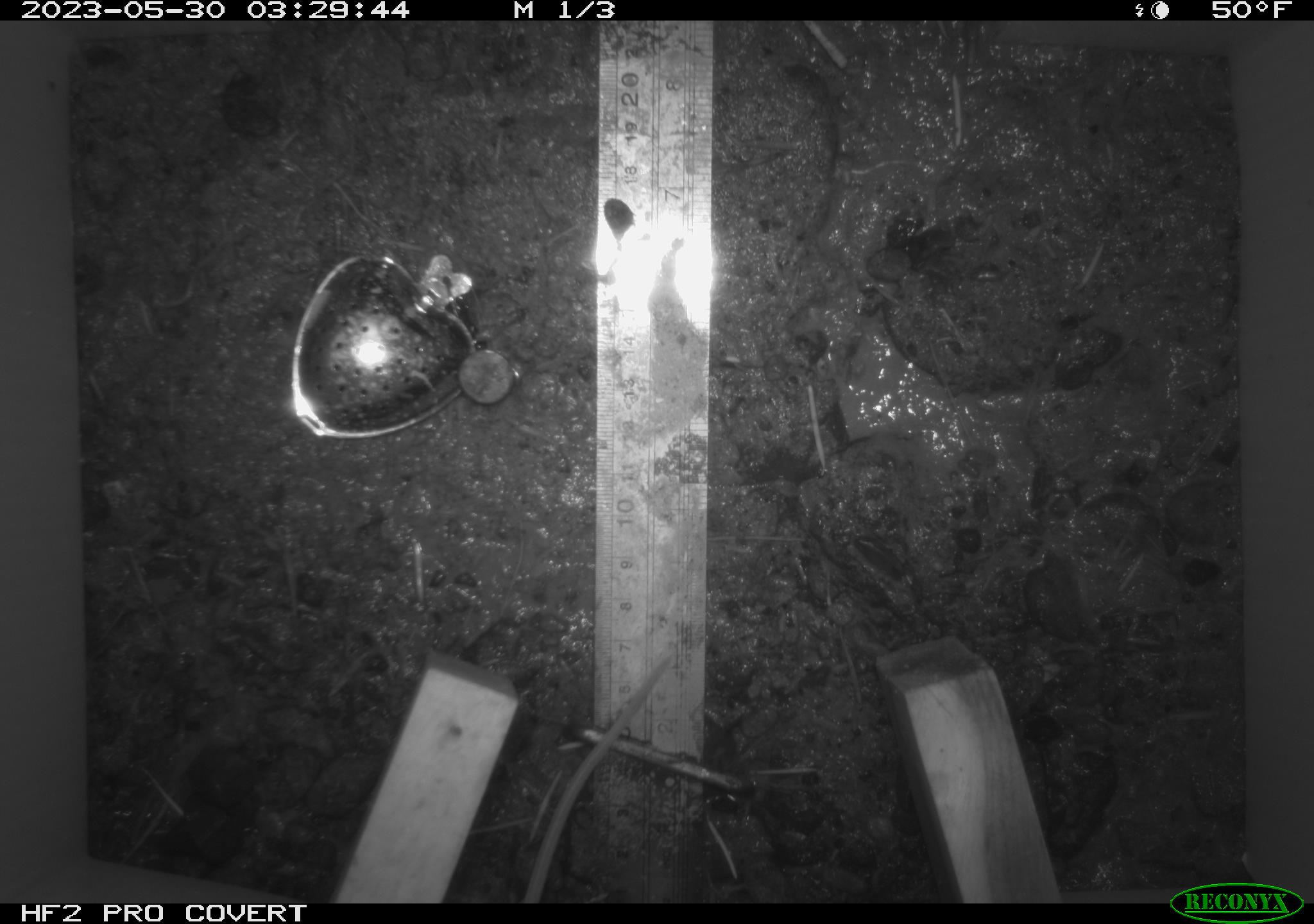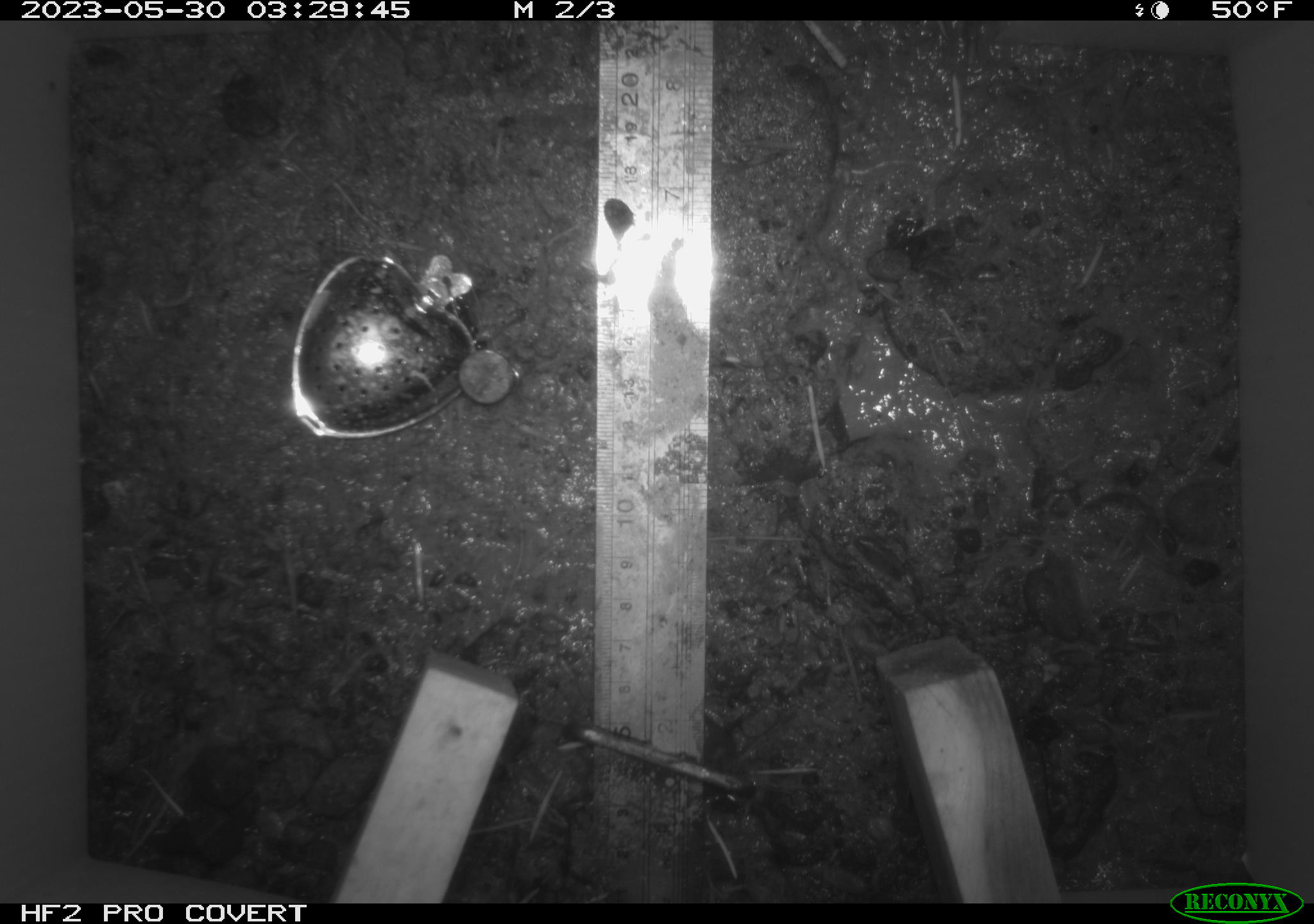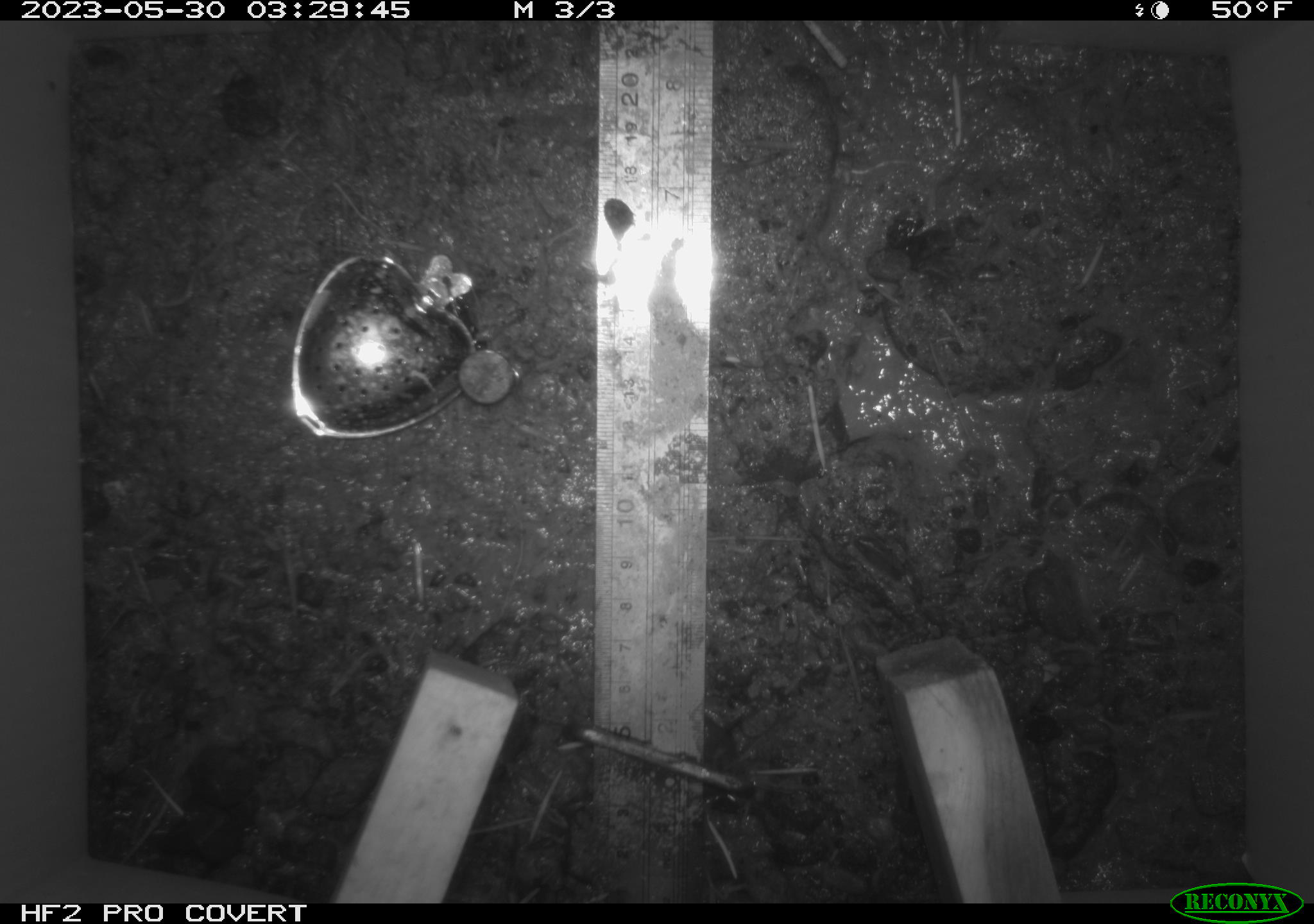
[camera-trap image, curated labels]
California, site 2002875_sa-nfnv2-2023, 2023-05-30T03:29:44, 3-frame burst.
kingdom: Animalia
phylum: Chordata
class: Mammalia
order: Rodentia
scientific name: Rodentia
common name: mouse species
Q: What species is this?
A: Mouse species (Rodentia).